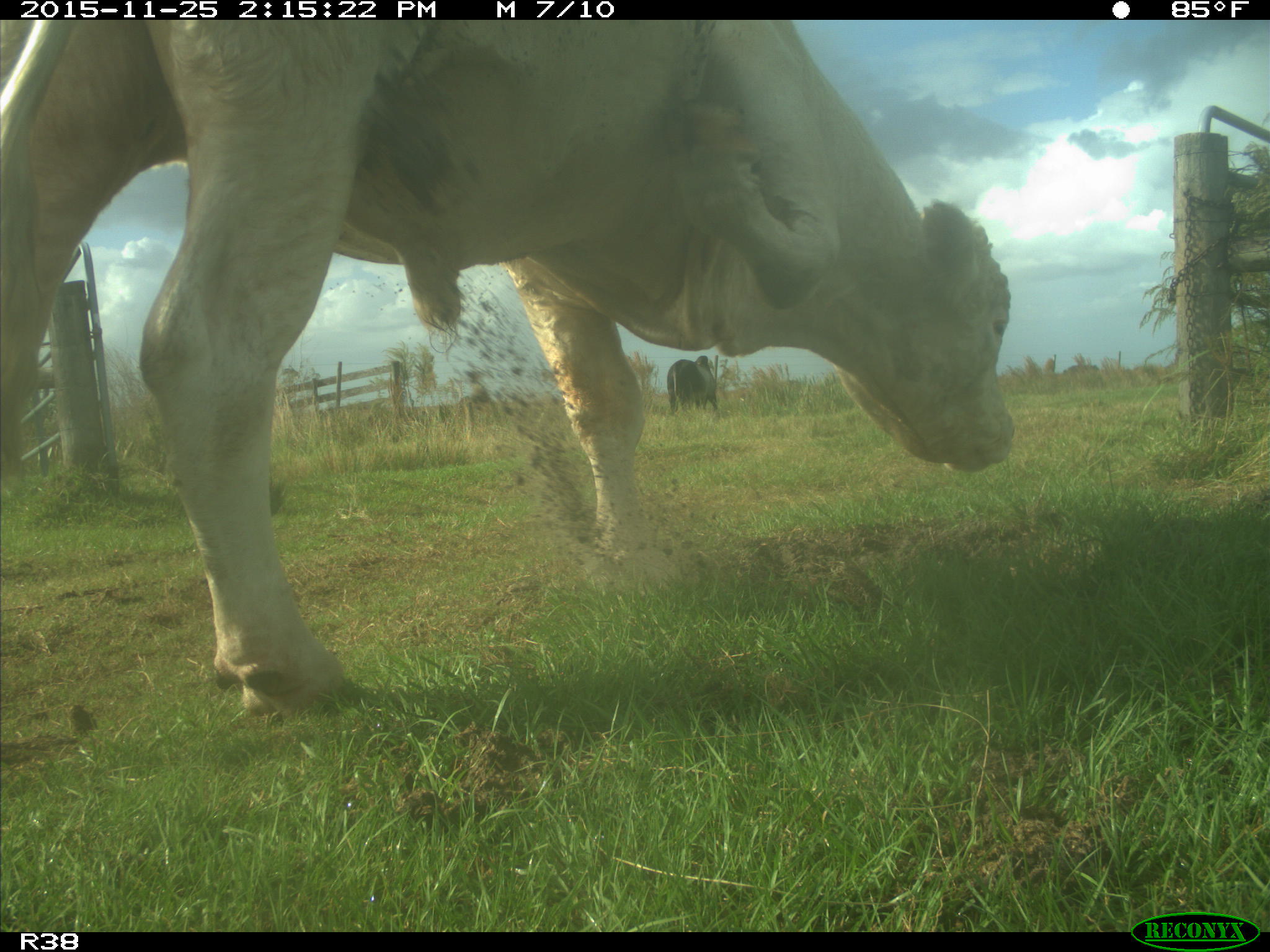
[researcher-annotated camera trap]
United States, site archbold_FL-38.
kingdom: Animalia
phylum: Chordata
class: Mammalia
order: Artiodactyla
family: Bovidae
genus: Bos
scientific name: Bos taurus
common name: domestic cow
Bos taurus (domestic cow).